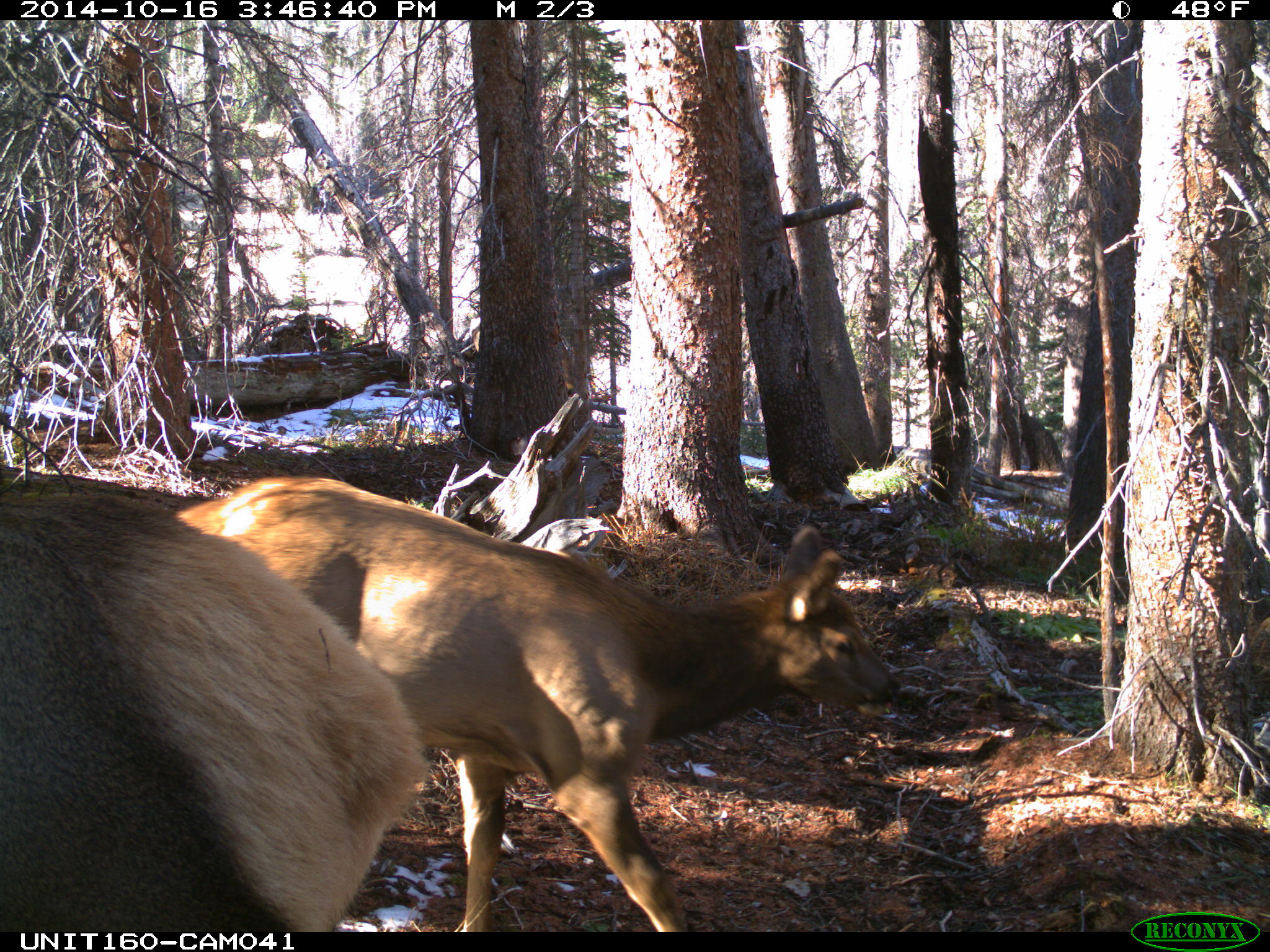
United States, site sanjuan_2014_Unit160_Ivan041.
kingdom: Animalia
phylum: Chordata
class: Mammalia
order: Artiodactyla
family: Cervidae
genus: Cervus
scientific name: Cervus elaphus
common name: red deer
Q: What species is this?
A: Cervus elaphus (red deer).